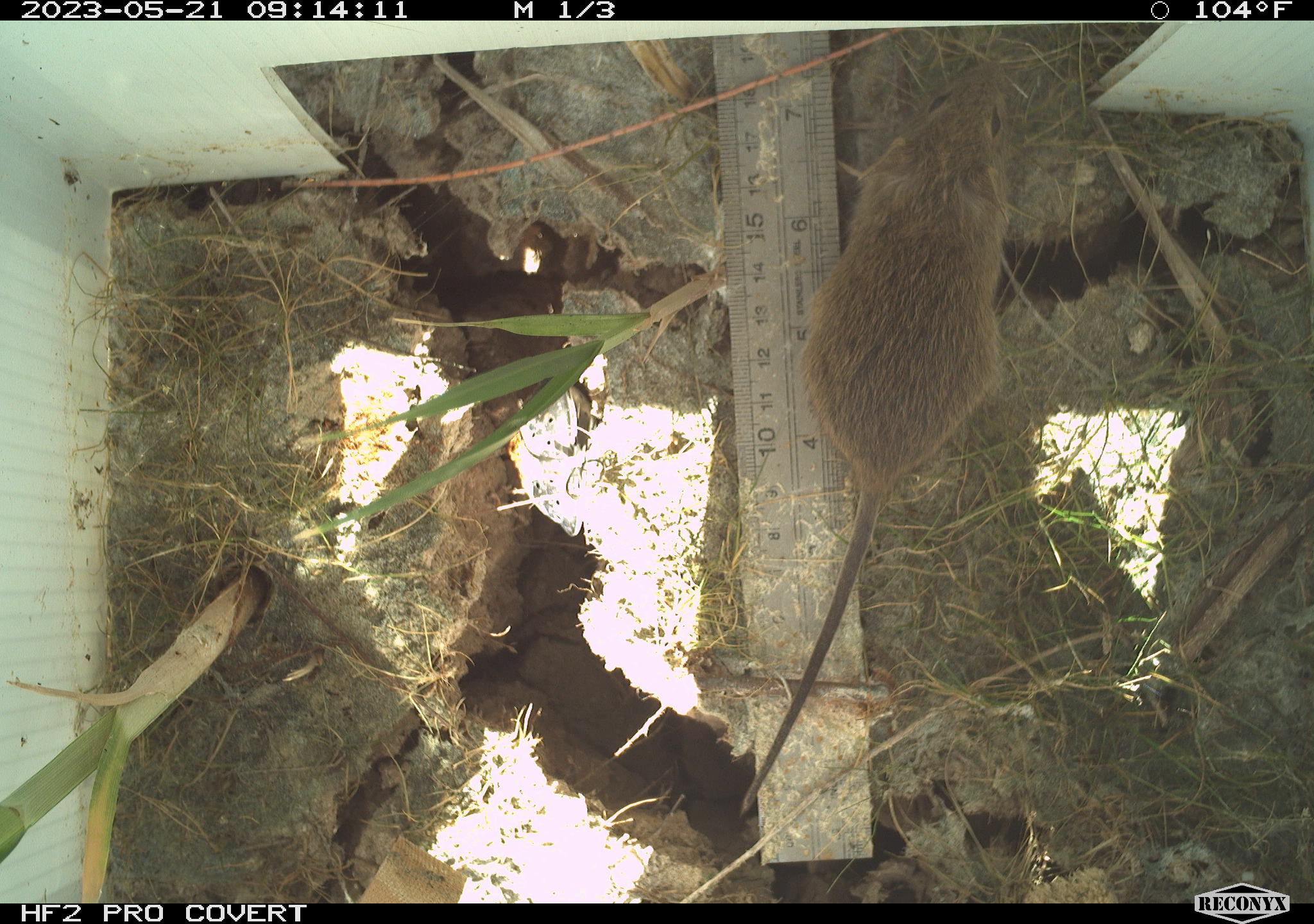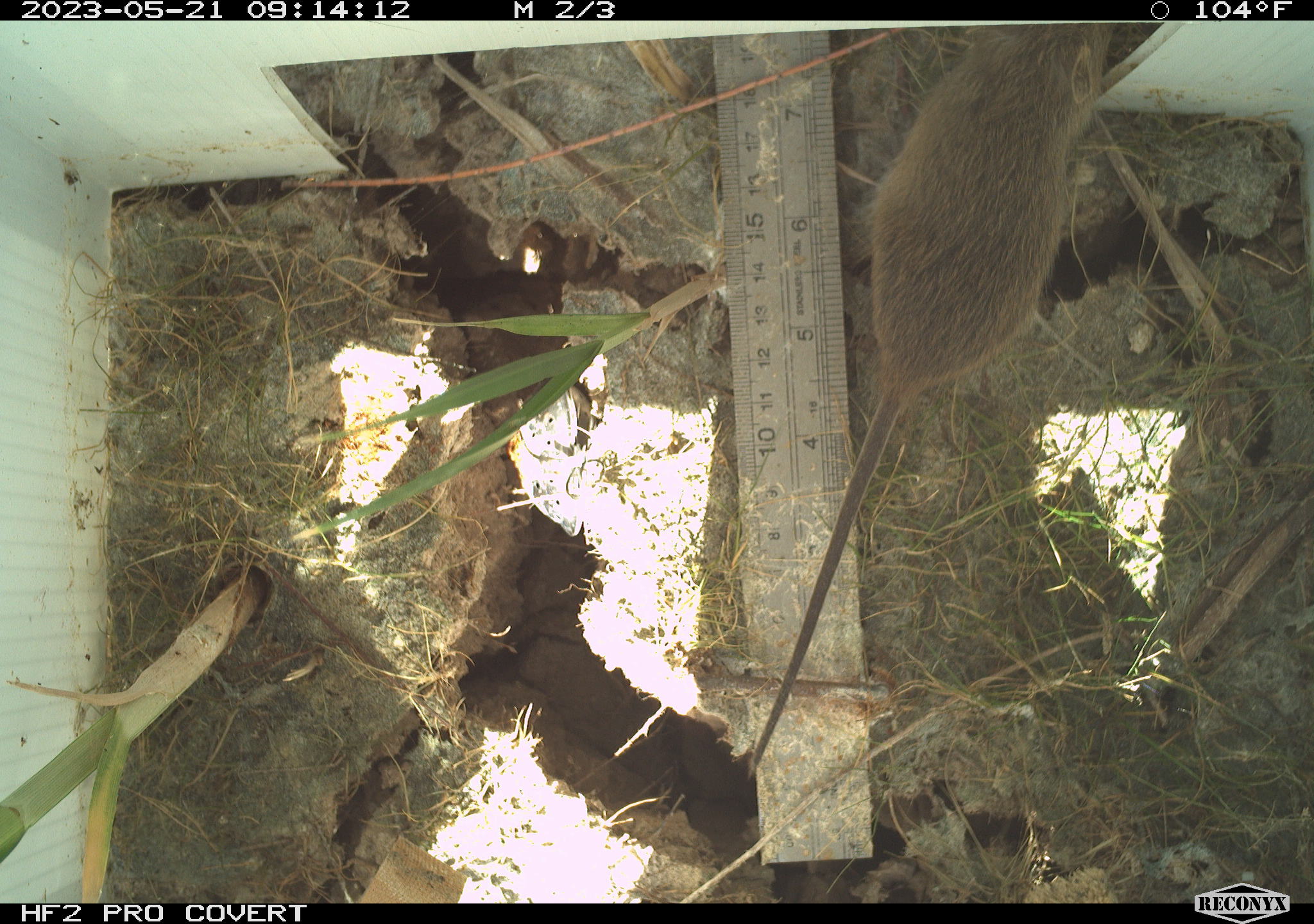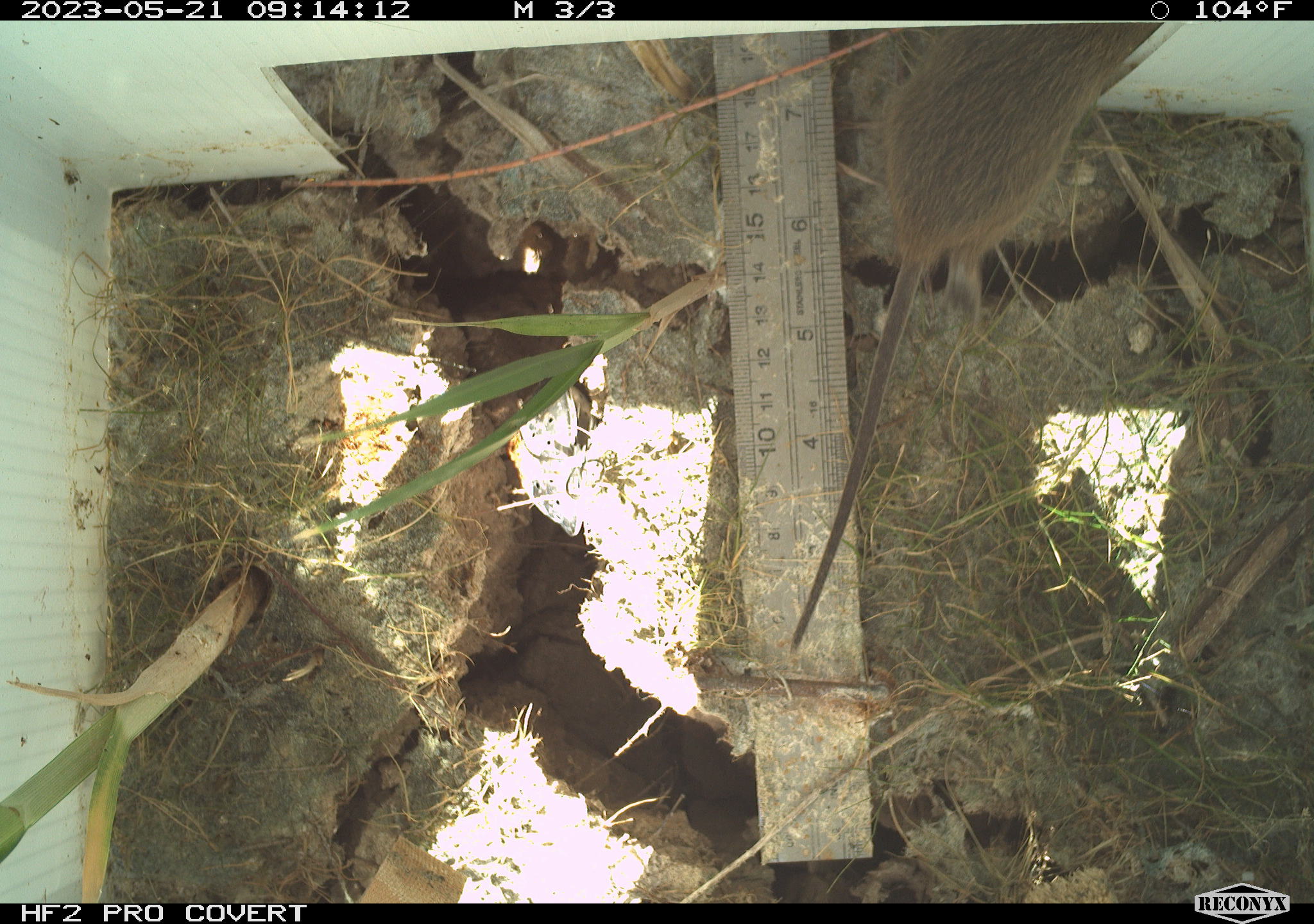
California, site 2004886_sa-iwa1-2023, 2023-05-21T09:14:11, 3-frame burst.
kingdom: Animalia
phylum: Chordata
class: Mammalia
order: Rodentia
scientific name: Rodentia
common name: mouse species